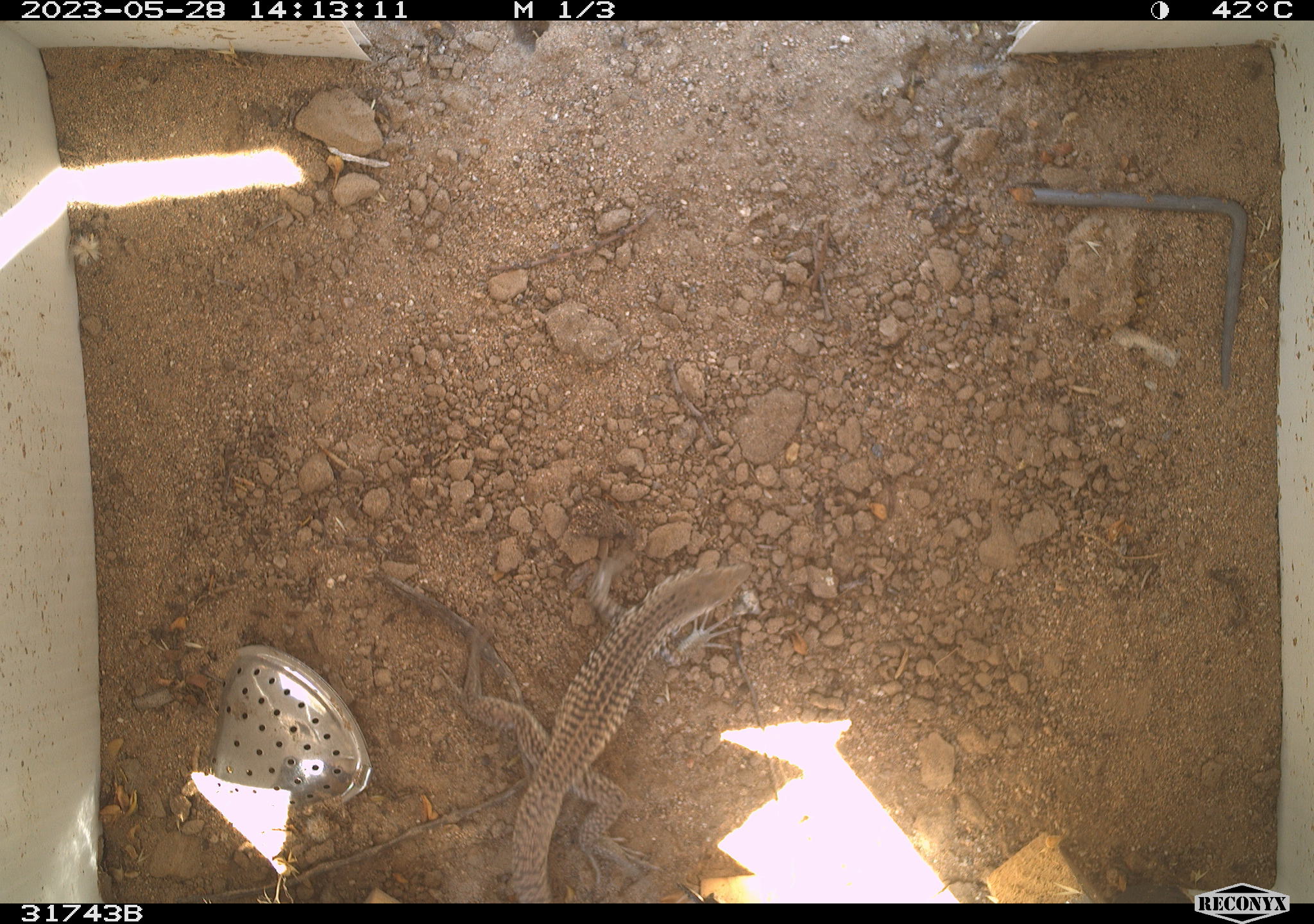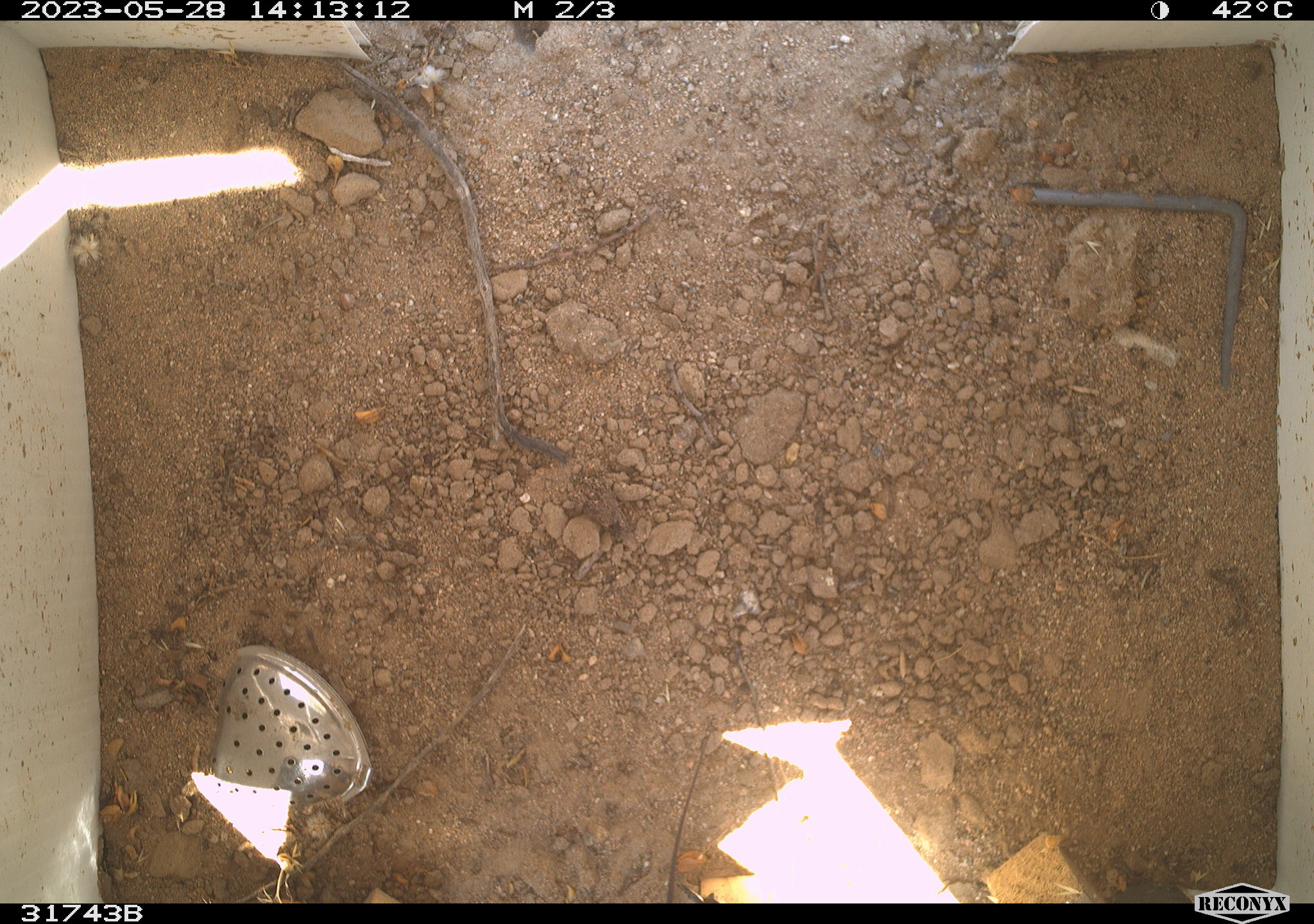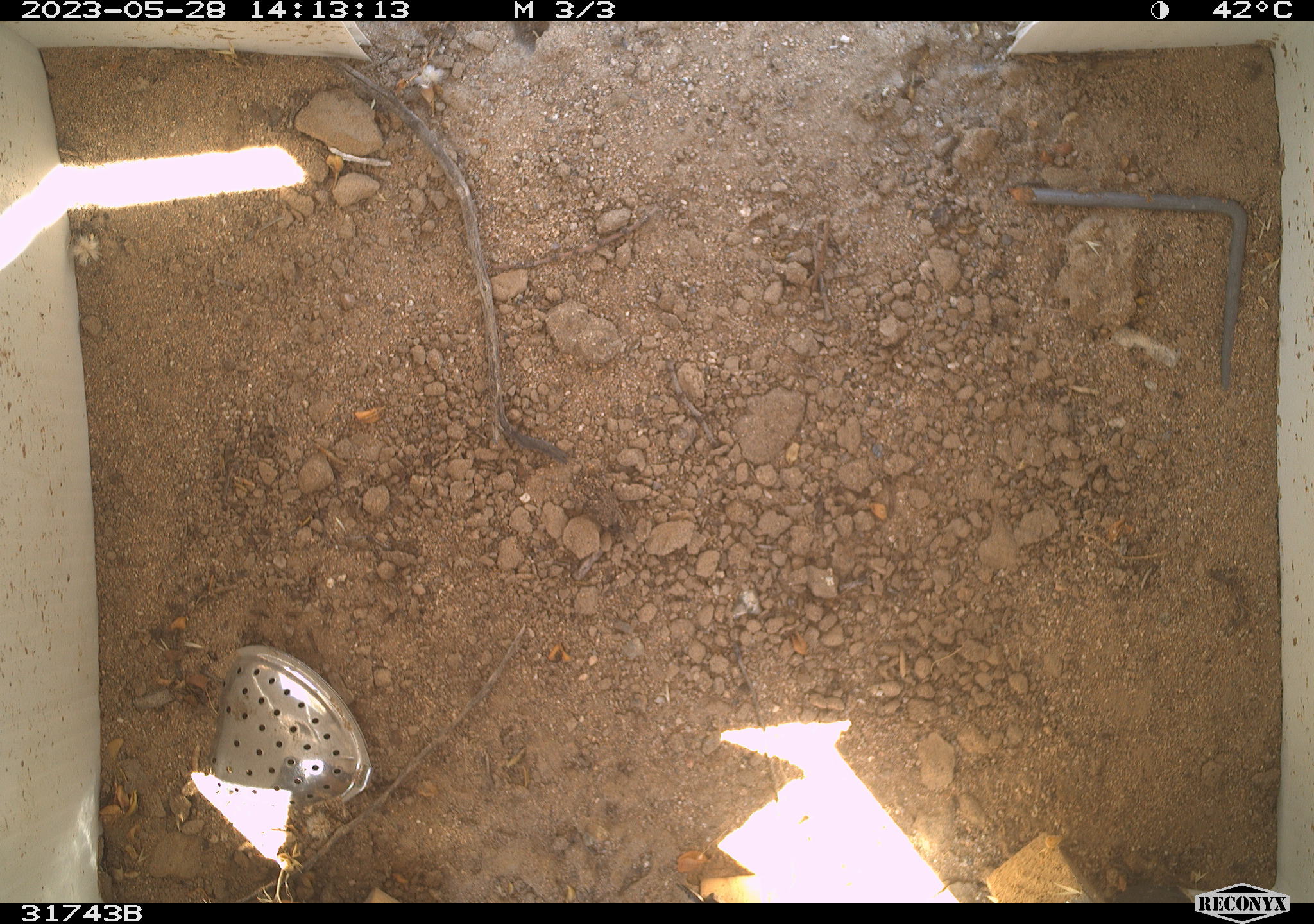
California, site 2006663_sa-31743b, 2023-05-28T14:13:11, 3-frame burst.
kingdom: Animalia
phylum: Chordata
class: Reptilia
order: Squamata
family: Teiidae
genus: Aspidoscelis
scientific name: Aspidoscelis tigris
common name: western whiptail